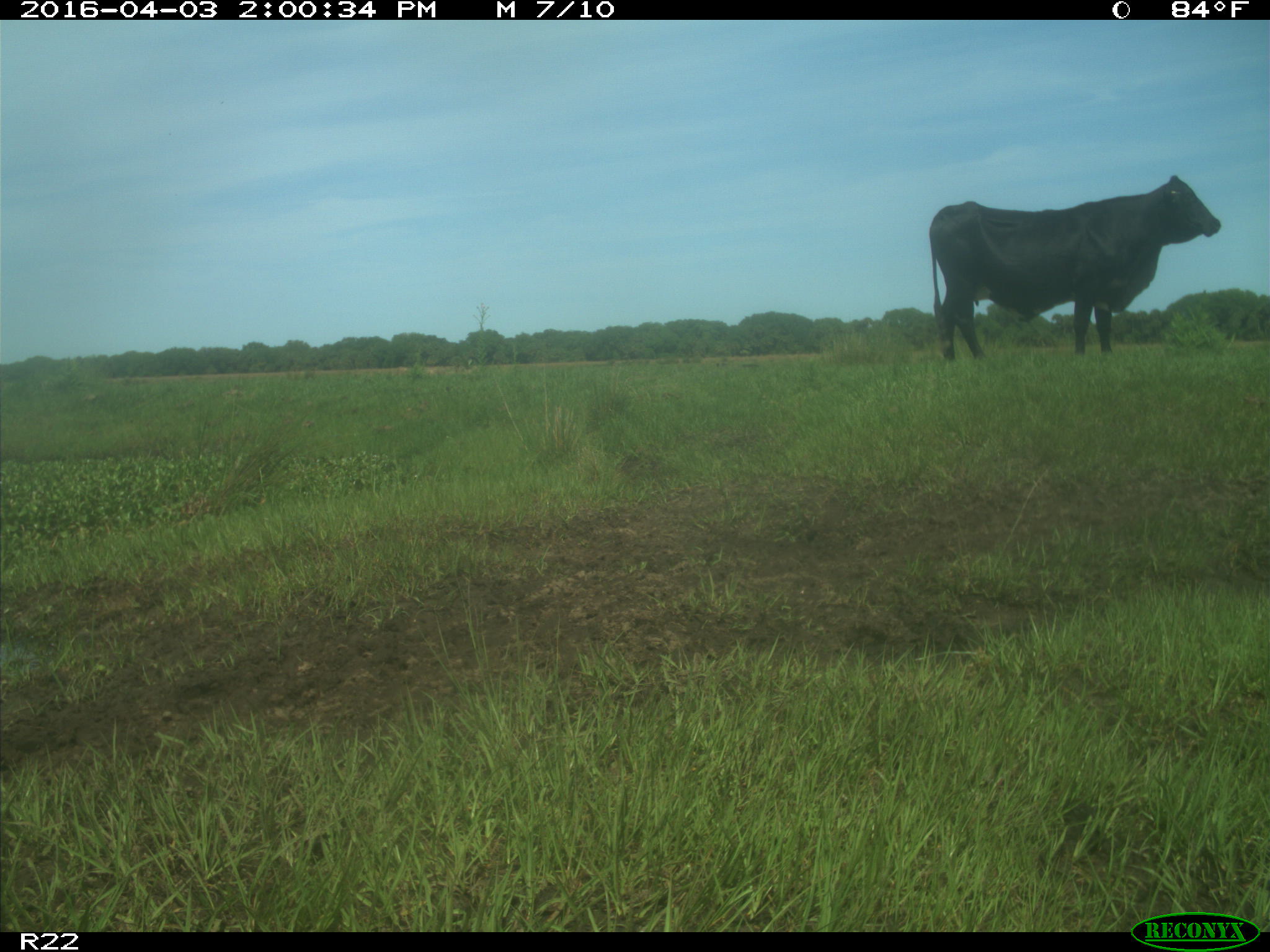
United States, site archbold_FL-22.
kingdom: Animalia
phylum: Chordata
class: Mammalia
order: Artiodactyla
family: Bovidae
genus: Bos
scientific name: Bos taurus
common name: domestic cow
Bos taurus (domestic cow).